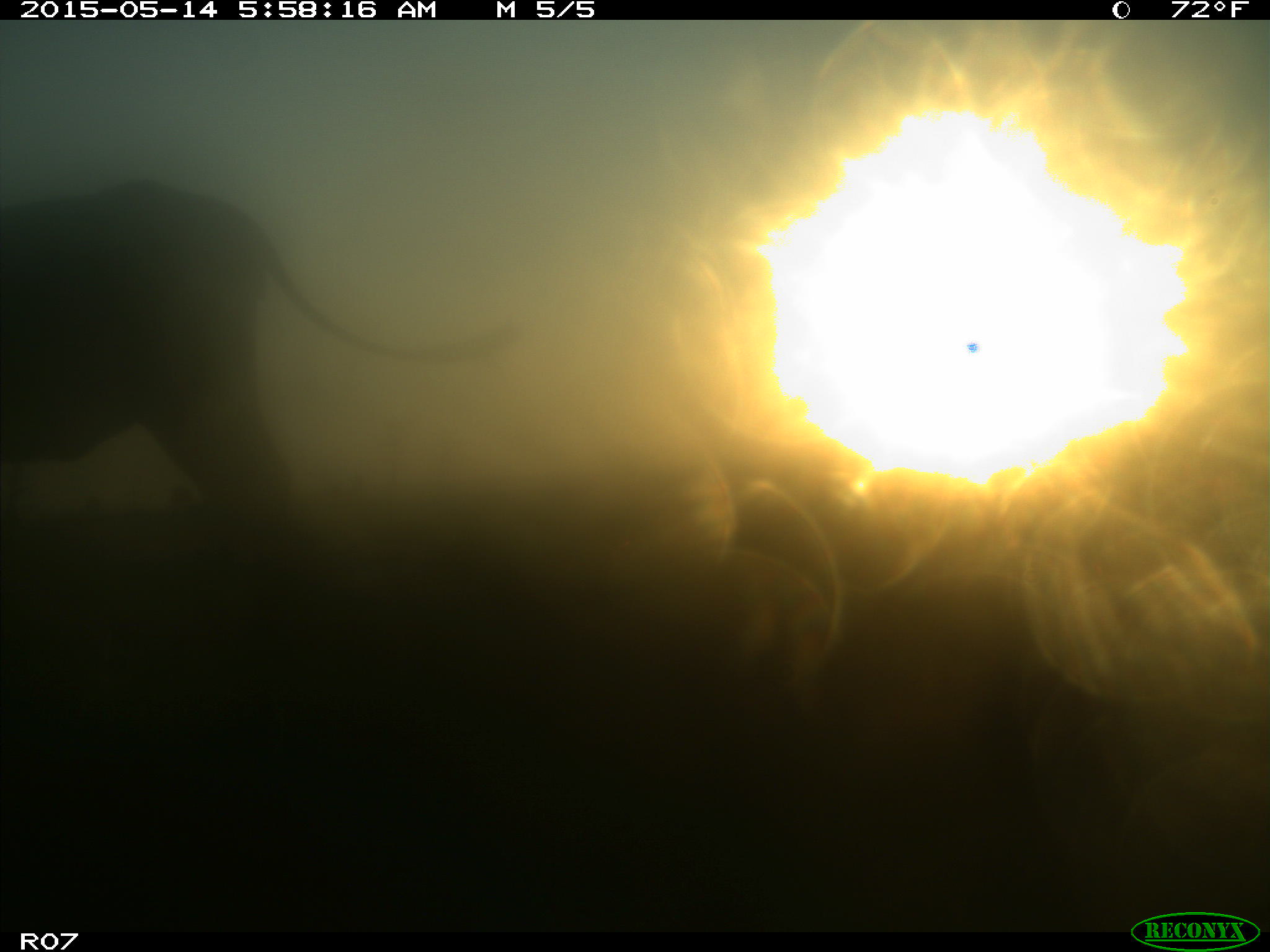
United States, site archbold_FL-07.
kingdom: Animalia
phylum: Chordata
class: Mammalia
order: Artiodactyla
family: Bovidae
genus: Bos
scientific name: Bos taurus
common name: domestic cow